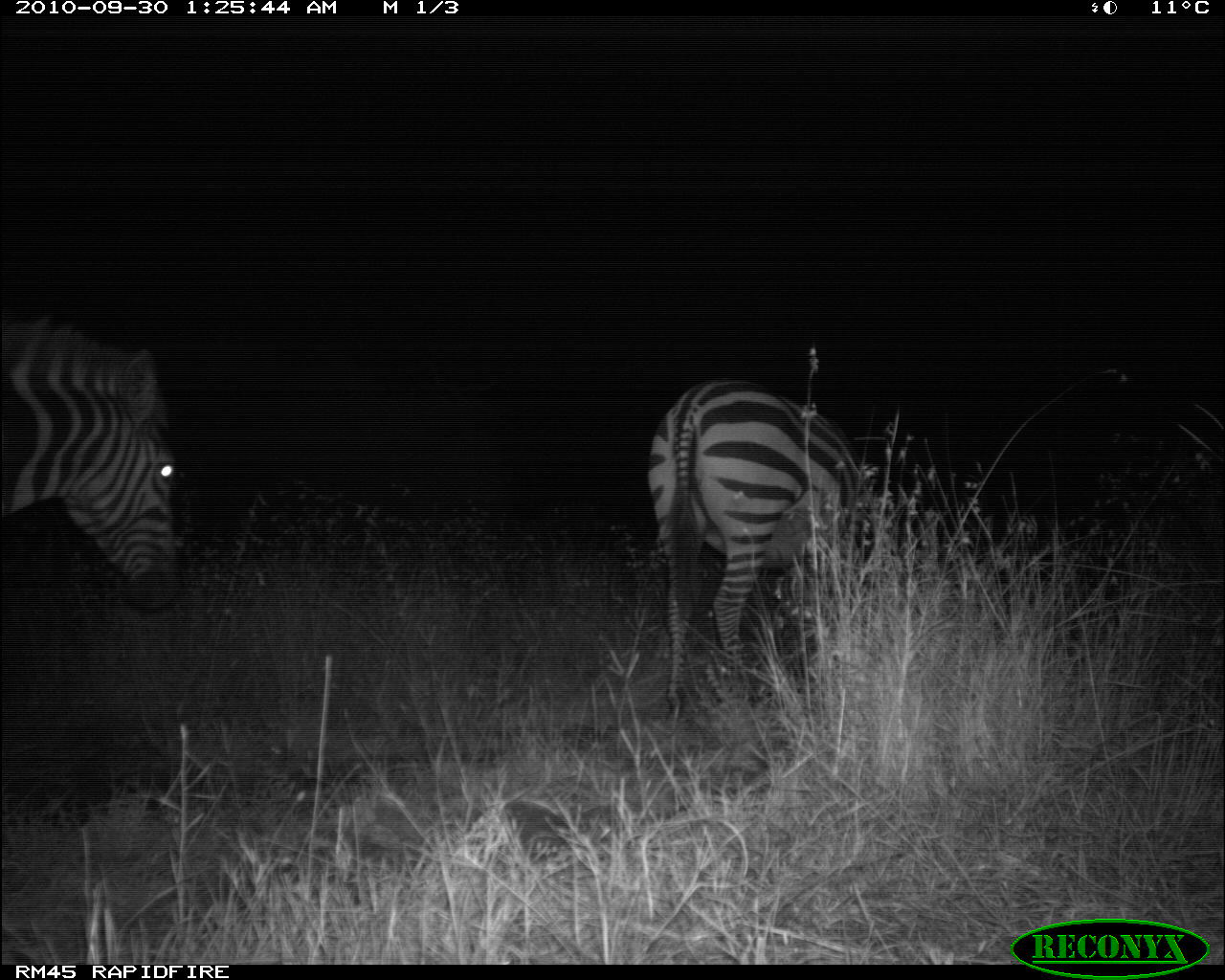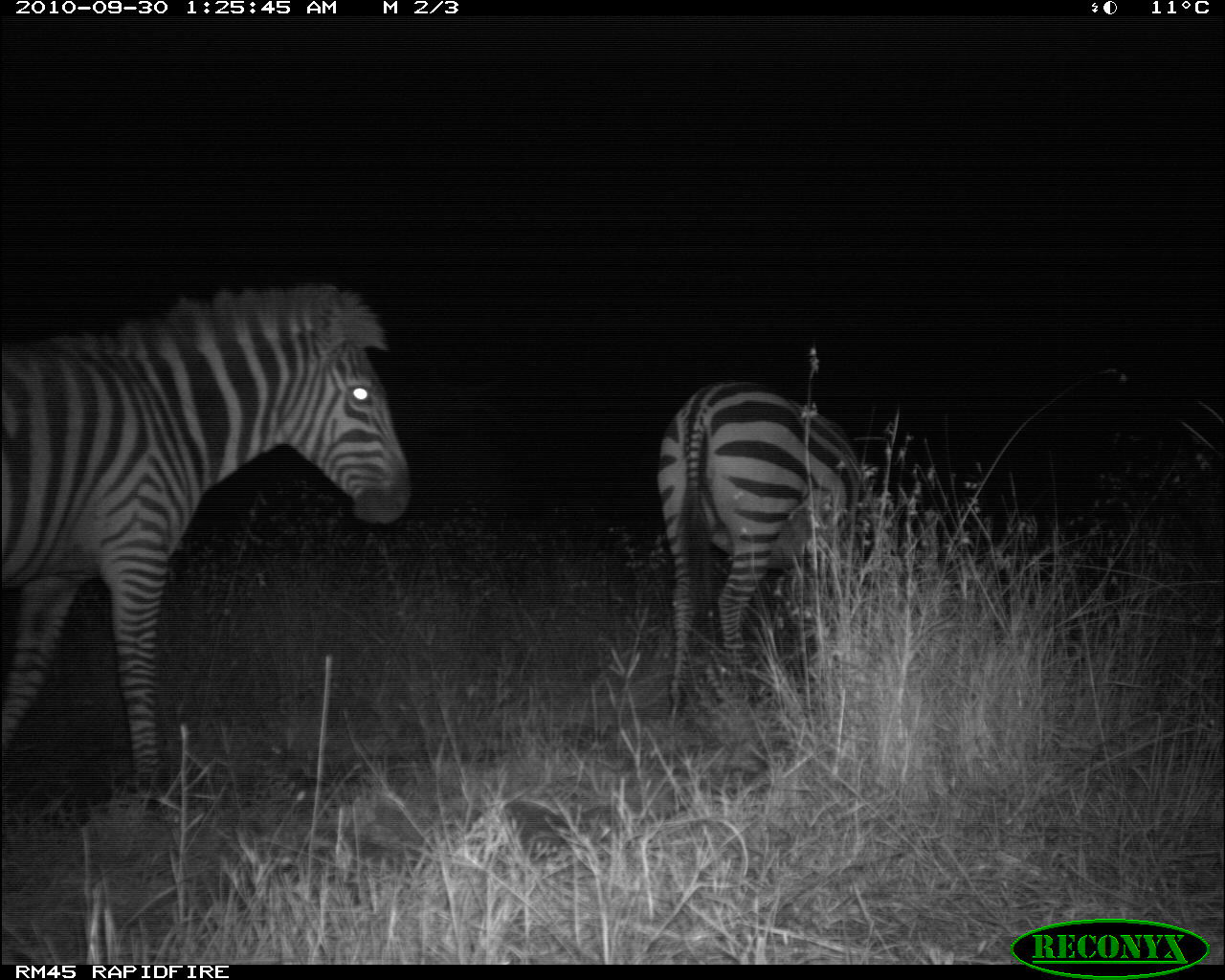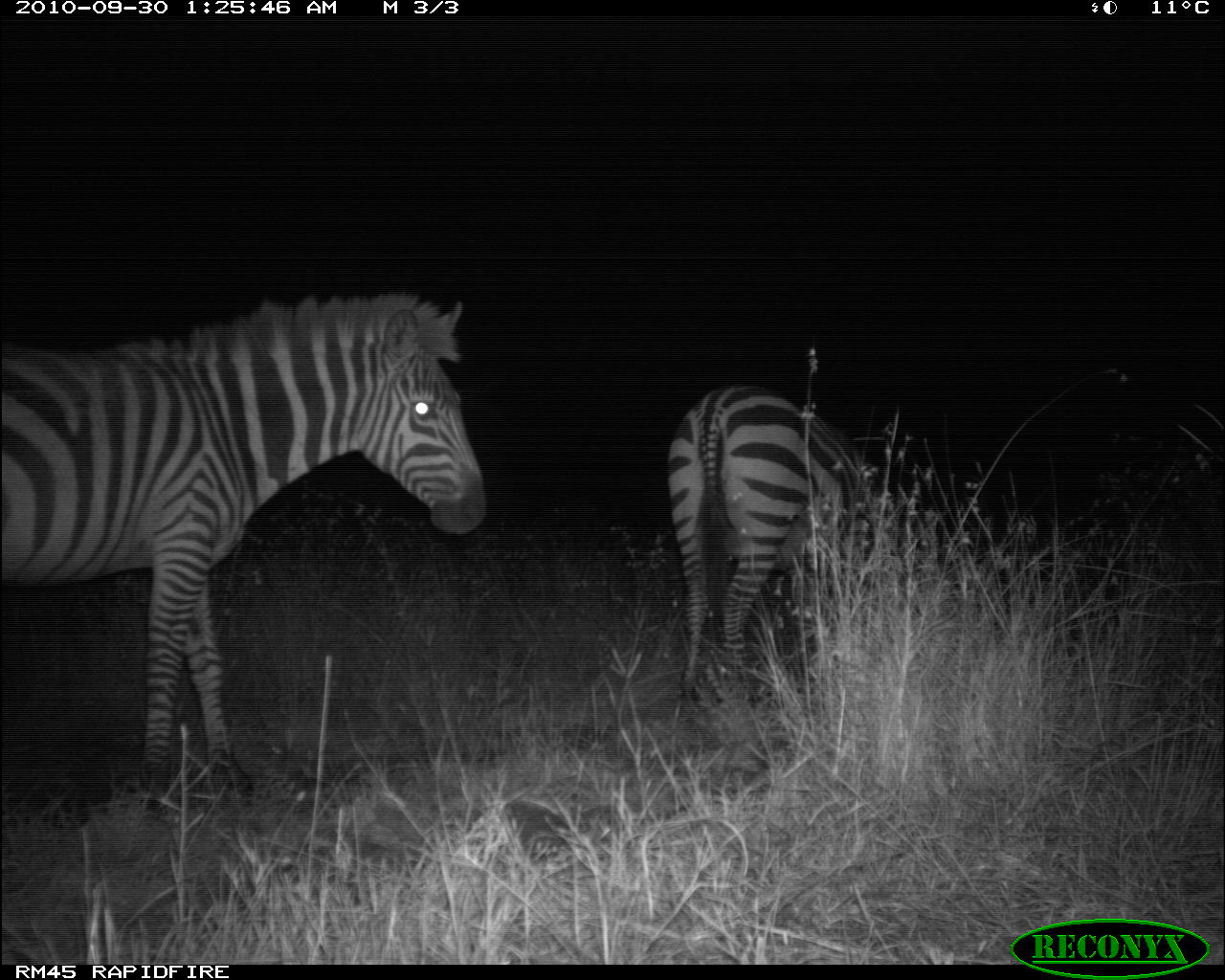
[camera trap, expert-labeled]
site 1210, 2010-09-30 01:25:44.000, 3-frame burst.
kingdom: Animalia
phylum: Chordata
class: Mammalia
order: Perissodactyla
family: Equidae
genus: Equus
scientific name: Equus quagga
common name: plains zebra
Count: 2.